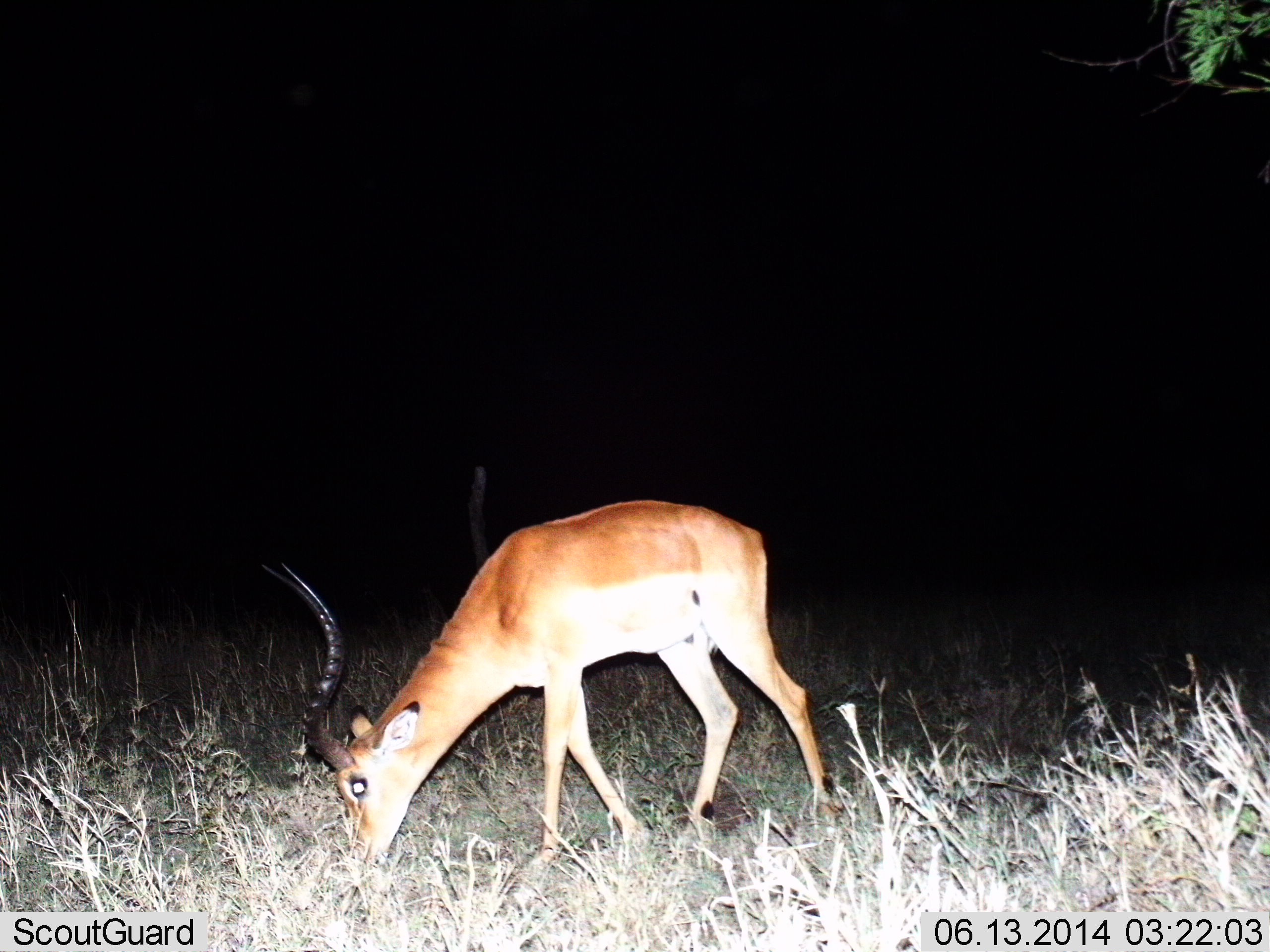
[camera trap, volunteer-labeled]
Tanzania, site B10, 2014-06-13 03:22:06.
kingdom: Animalia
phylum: Chordata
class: Mammalia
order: Artiodactyla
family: Bovidae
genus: Aepyceros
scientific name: Aepyceros melampus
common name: impala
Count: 1.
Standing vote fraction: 0%.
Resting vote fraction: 0%.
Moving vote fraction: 0%.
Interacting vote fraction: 0%.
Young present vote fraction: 0%.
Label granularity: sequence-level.